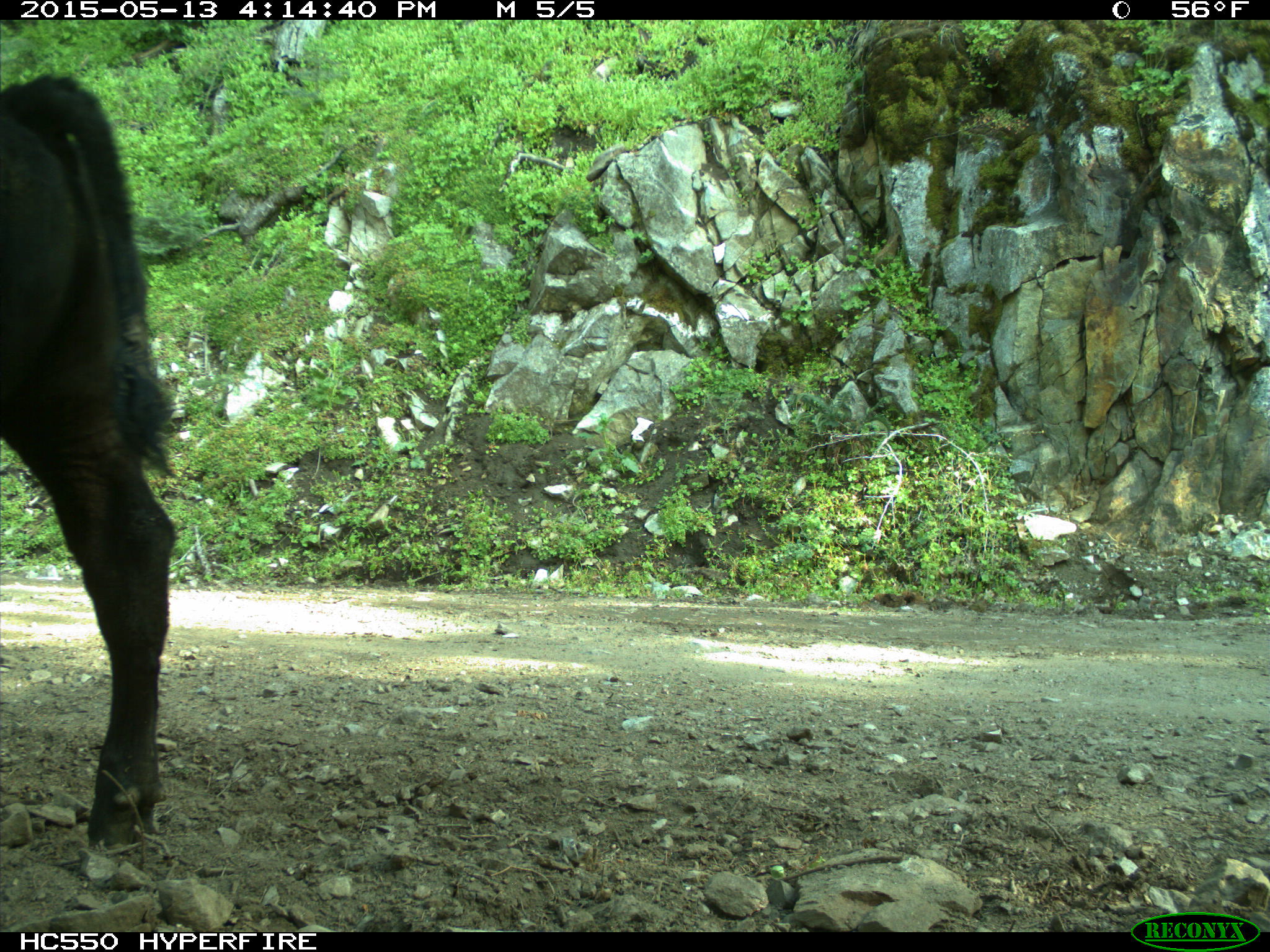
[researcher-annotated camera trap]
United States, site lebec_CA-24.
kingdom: Animalia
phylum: Chordata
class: Mammalia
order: Artiodactyla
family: Bovidae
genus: Bos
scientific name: Bos taurus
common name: domestic cow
Bos taurus (domestic cow).